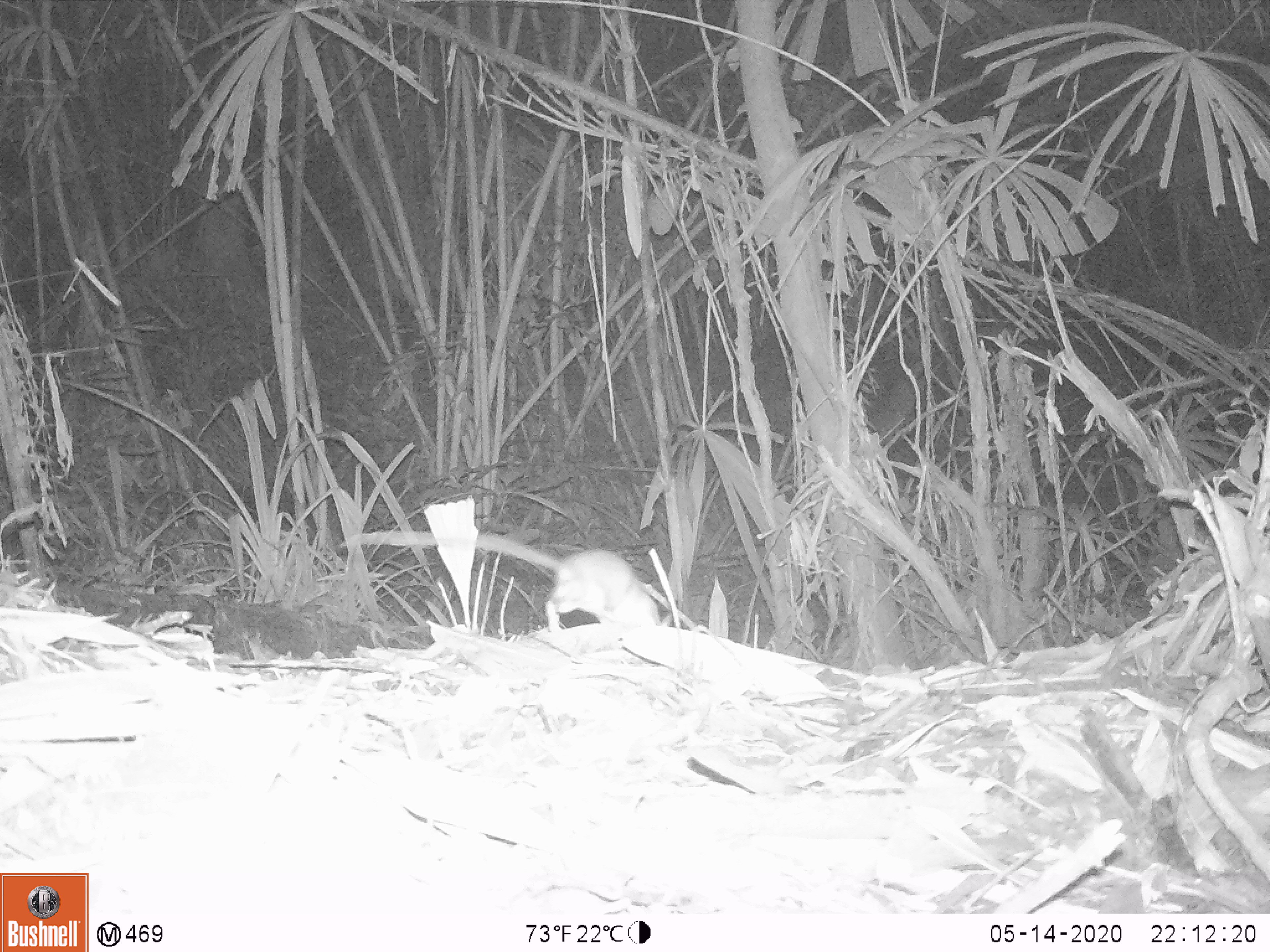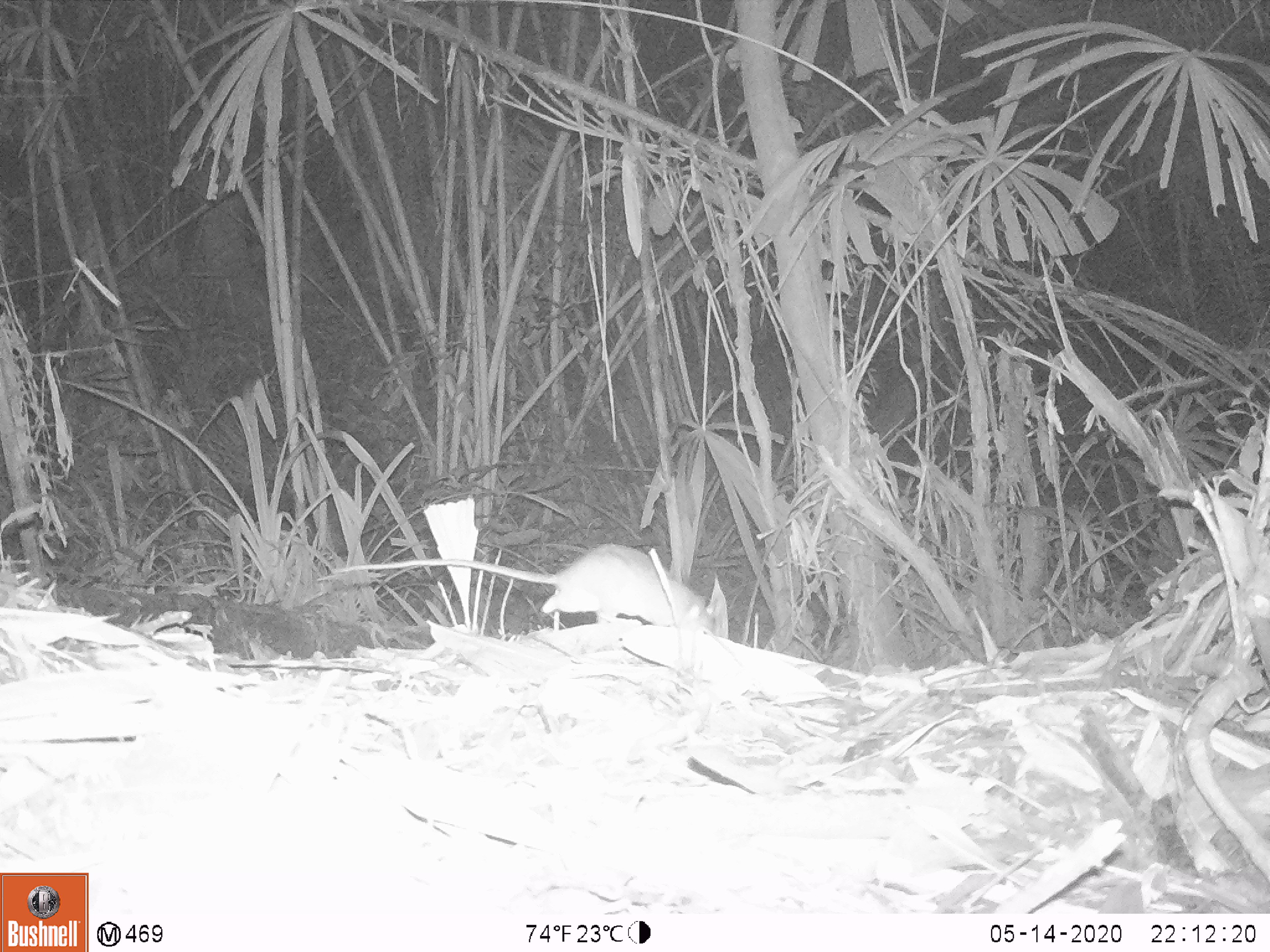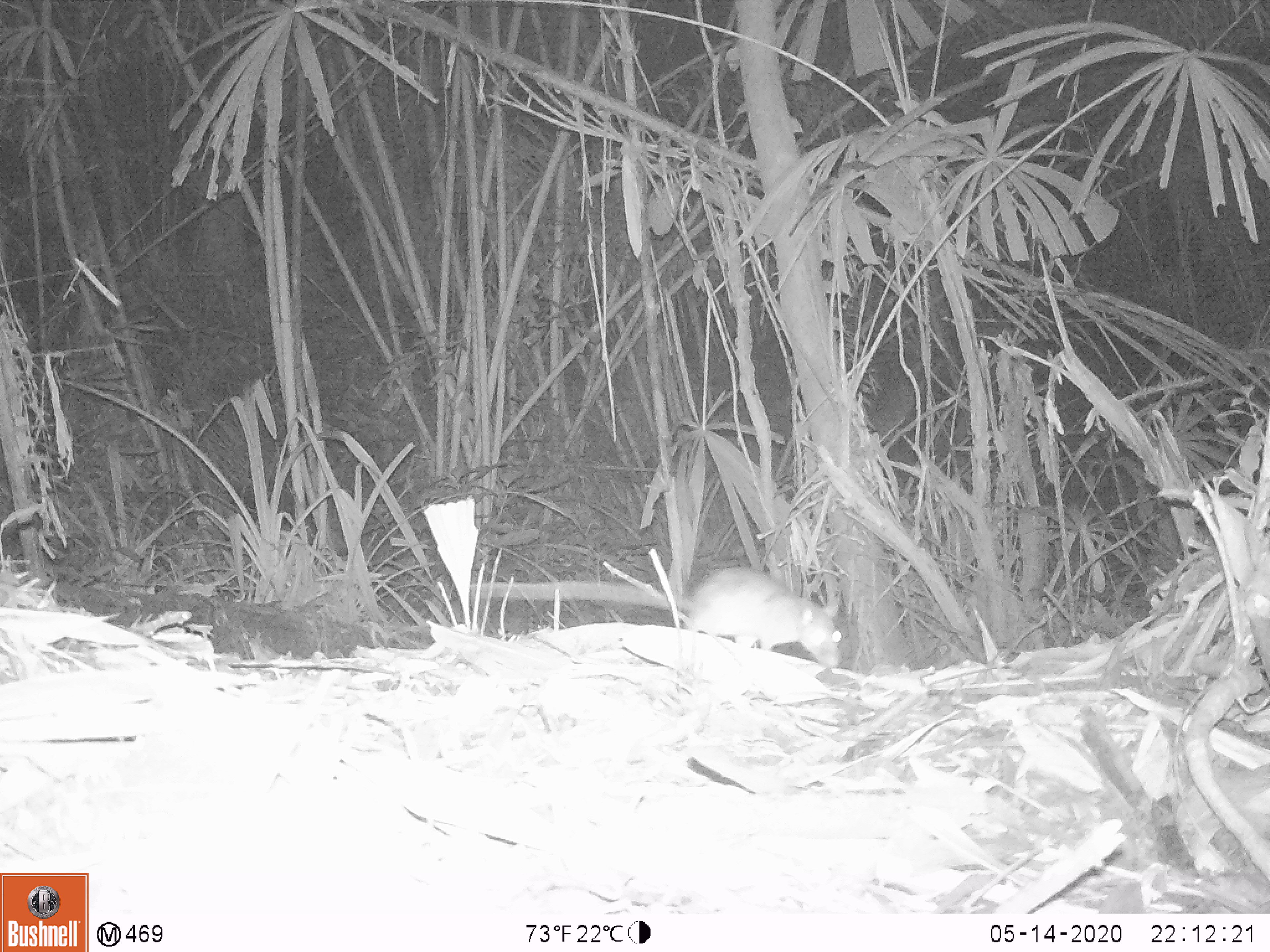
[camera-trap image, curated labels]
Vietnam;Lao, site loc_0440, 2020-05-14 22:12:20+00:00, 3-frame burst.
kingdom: Animalia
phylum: Chordata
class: Mammalia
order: Rodentia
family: Muridae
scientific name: Muridae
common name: old-world mice and rats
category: unidentified murid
Unidentified murid (old-world mice and rats) (Muridae). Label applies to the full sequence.